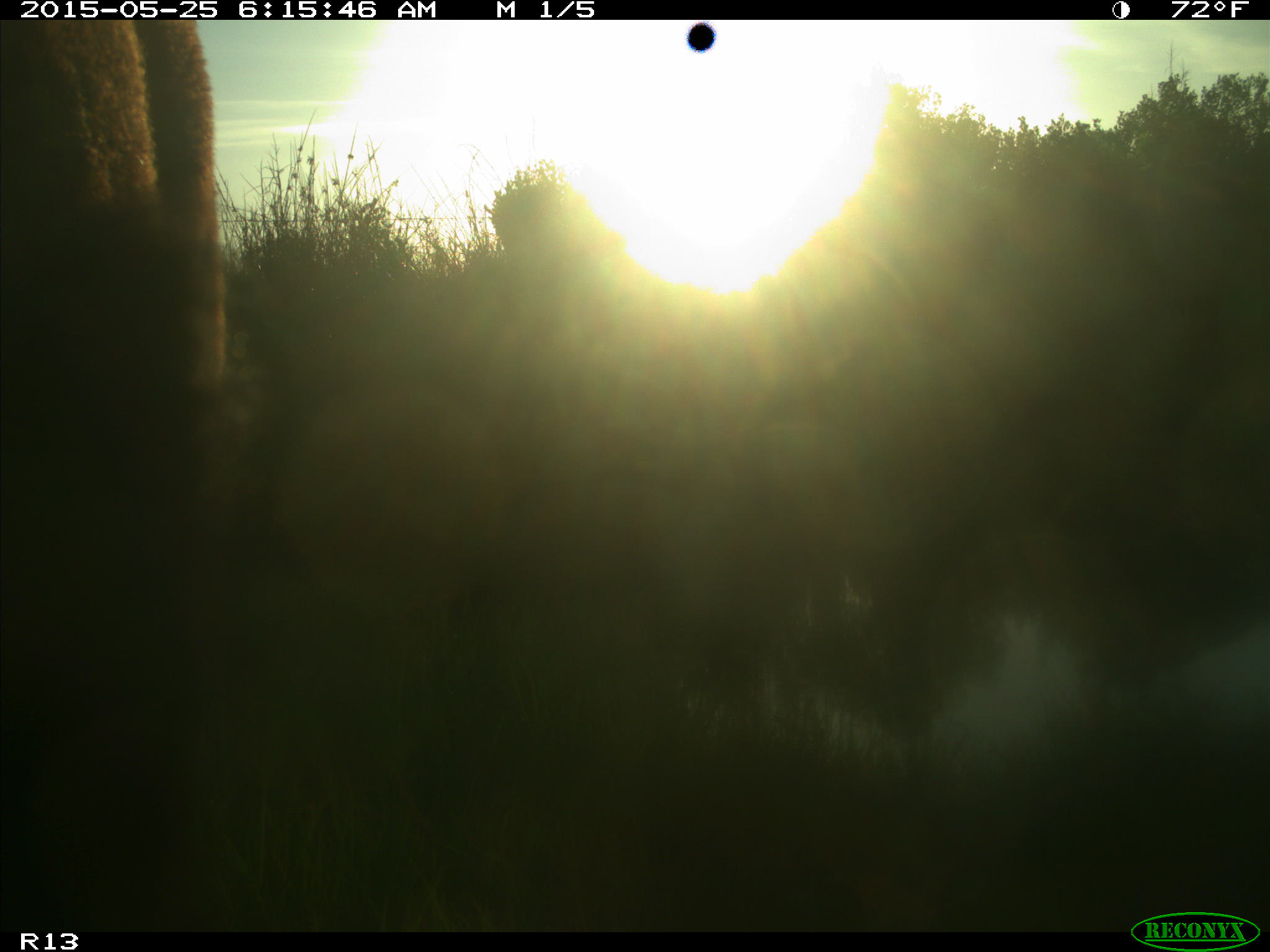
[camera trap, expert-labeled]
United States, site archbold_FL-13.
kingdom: Animalia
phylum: Chordata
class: Mammalia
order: Artiodactyla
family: Bovidae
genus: Bos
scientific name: Bos taurus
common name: domestic cow